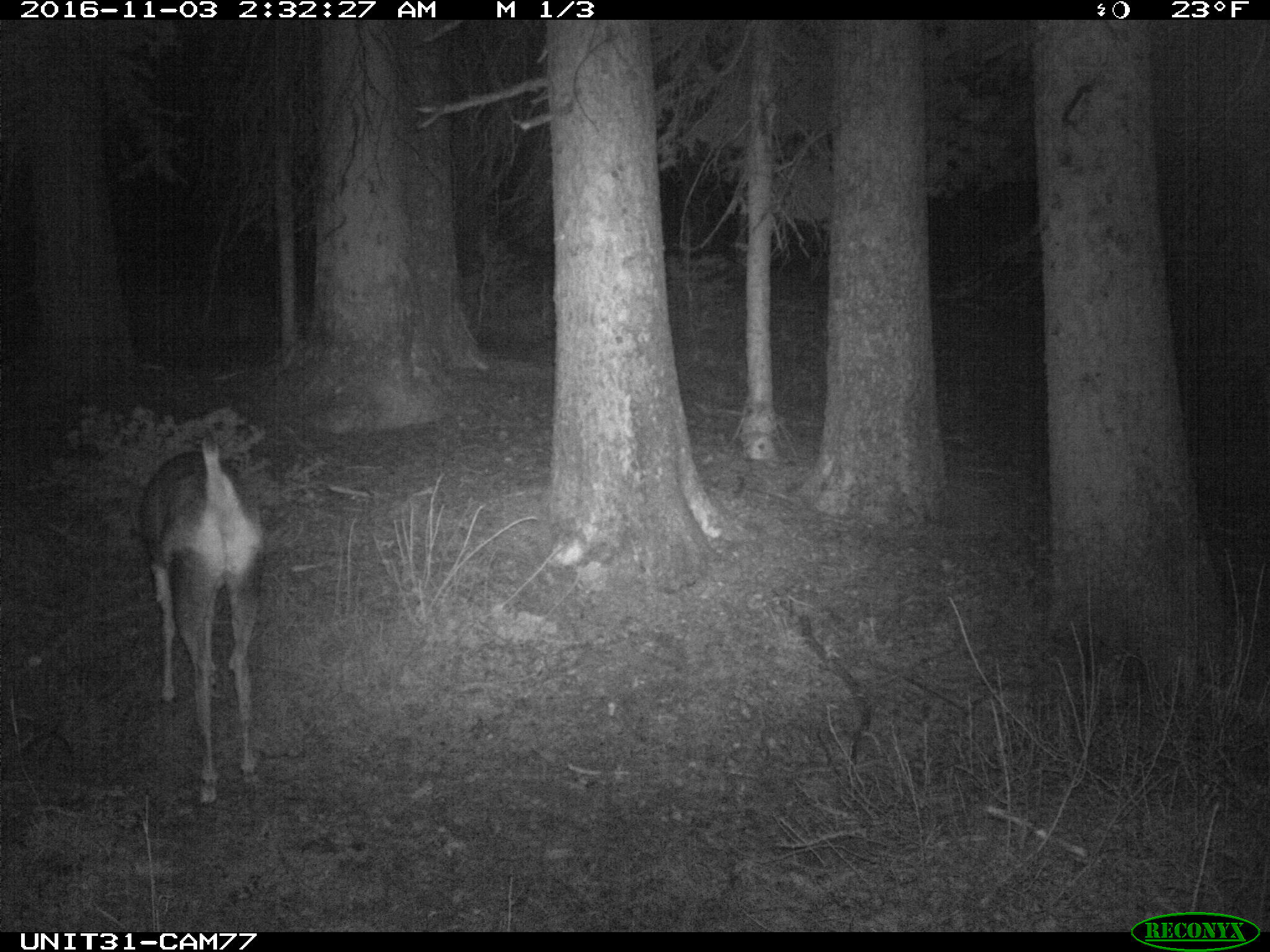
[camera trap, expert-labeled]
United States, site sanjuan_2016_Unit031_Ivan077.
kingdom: Animalia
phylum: Chordata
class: Mammalia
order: Artiodactyla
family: Cervidae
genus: Odocoileus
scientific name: Odocoileus hemionus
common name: mule deer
Odocoileus hemionus (mule deer).